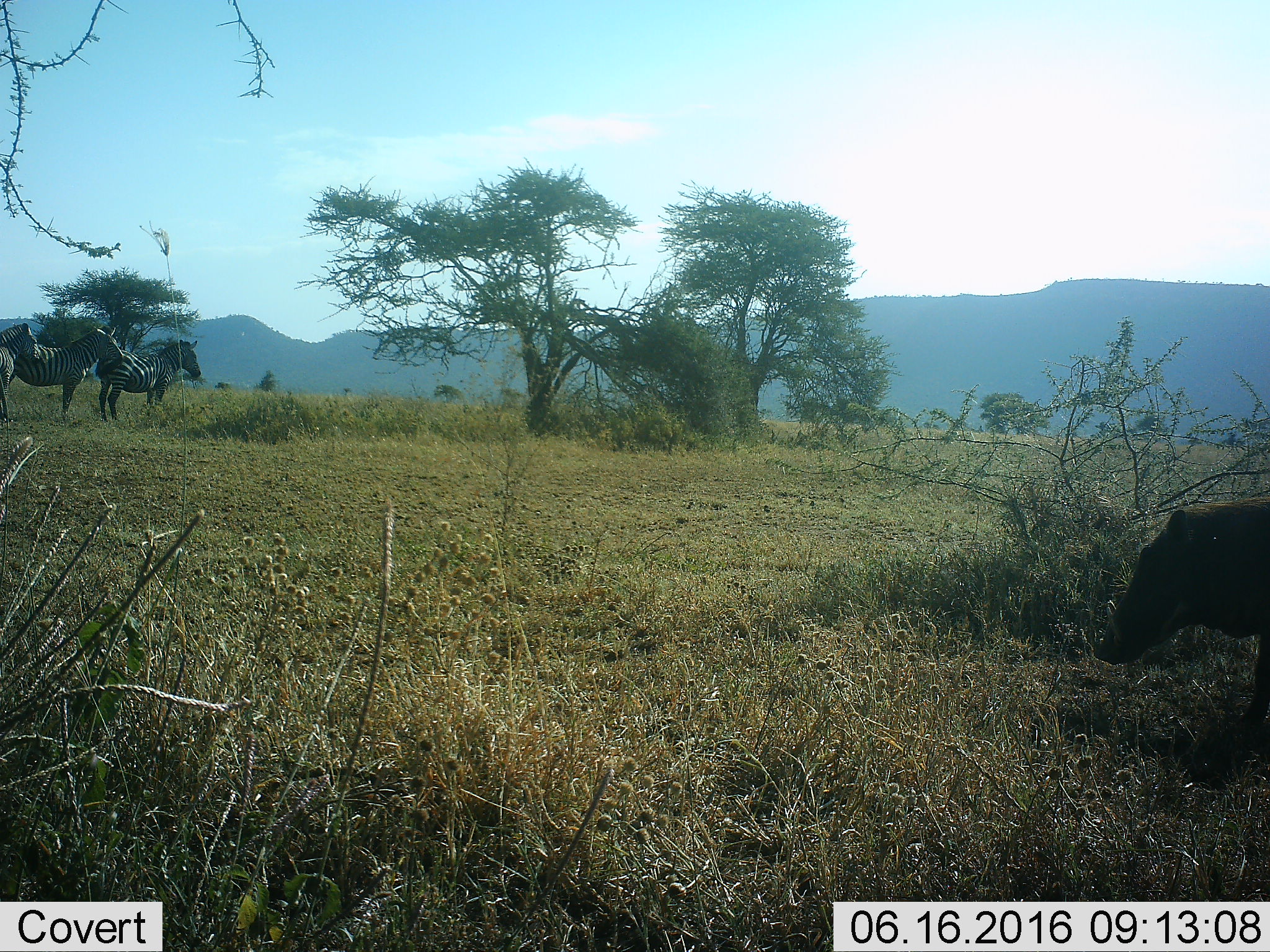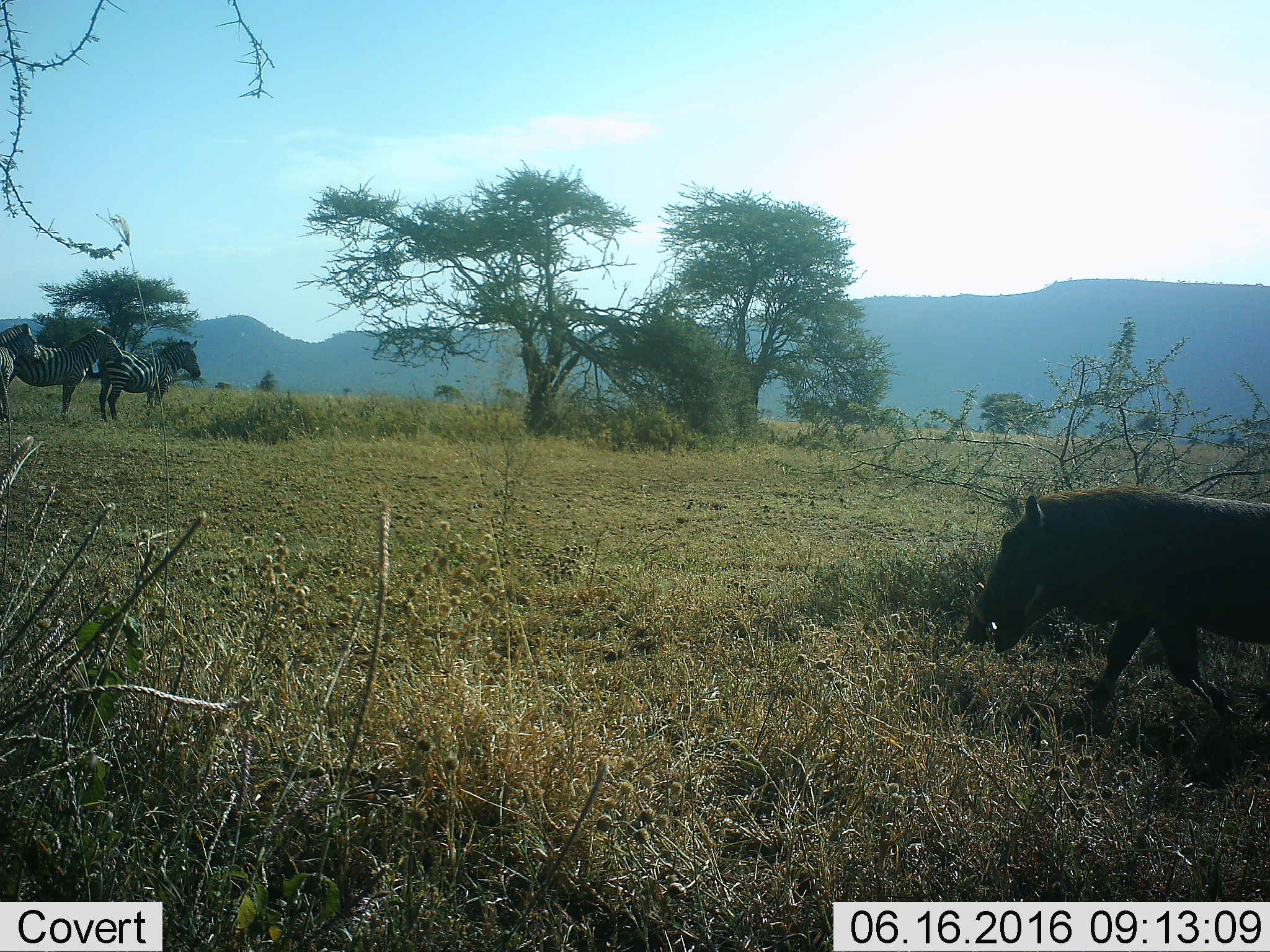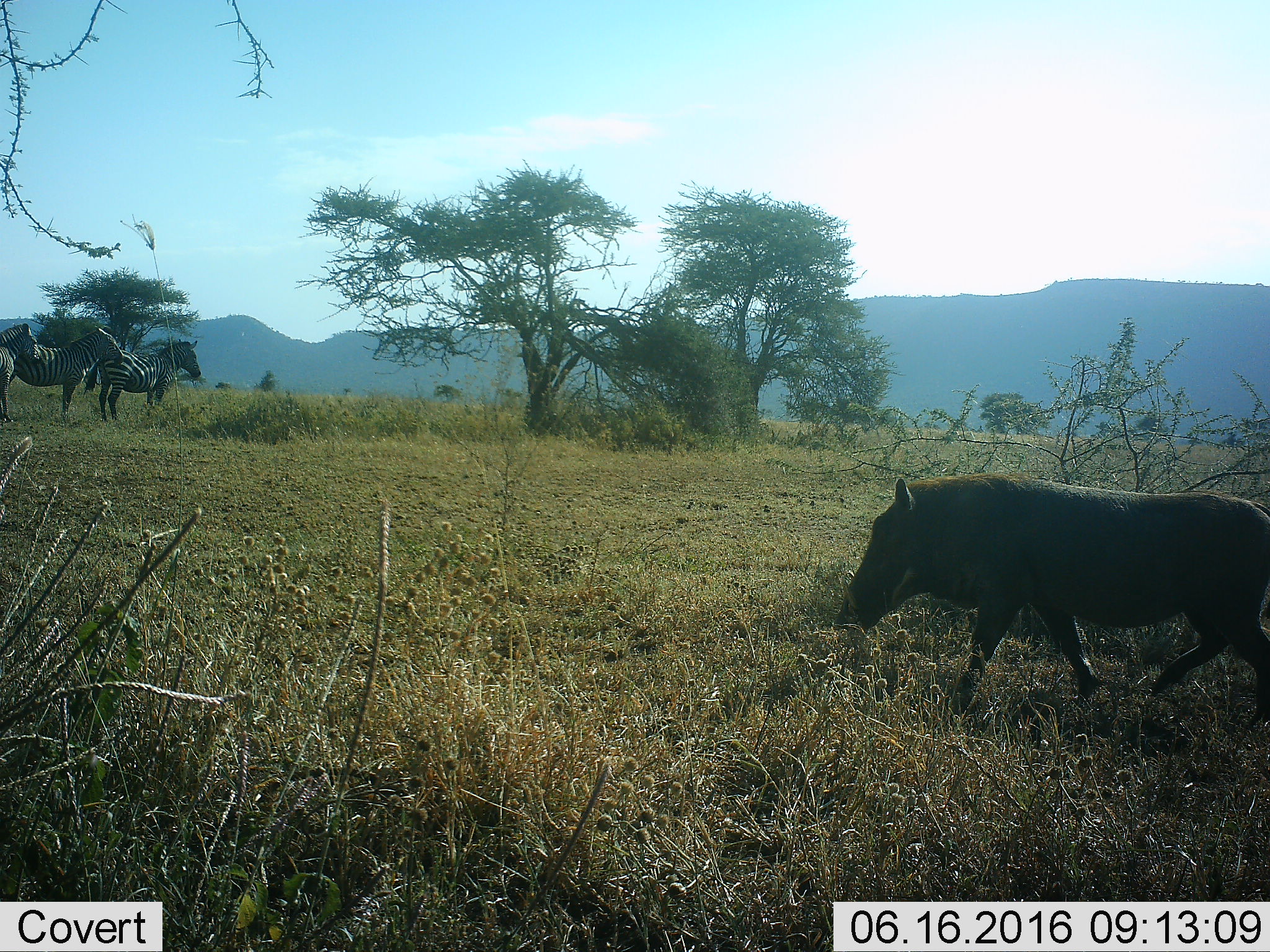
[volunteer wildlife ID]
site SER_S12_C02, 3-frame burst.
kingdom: Animalia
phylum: Chordata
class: Mammalia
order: Artiodactyla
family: Suidae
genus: Phacochoerus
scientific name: Phacochoerus africanus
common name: warthog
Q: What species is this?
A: Warthog (Phacochoerus africanus).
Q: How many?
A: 1.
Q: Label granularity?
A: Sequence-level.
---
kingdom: Animalia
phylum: Chordata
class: Mammalia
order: Perissodactyla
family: Equidae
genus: Equus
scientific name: Equus quagga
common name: plains zebra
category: zebraplains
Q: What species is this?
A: Zebraplains (plains zebra) (Equus quagga).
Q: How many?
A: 3.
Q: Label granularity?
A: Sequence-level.